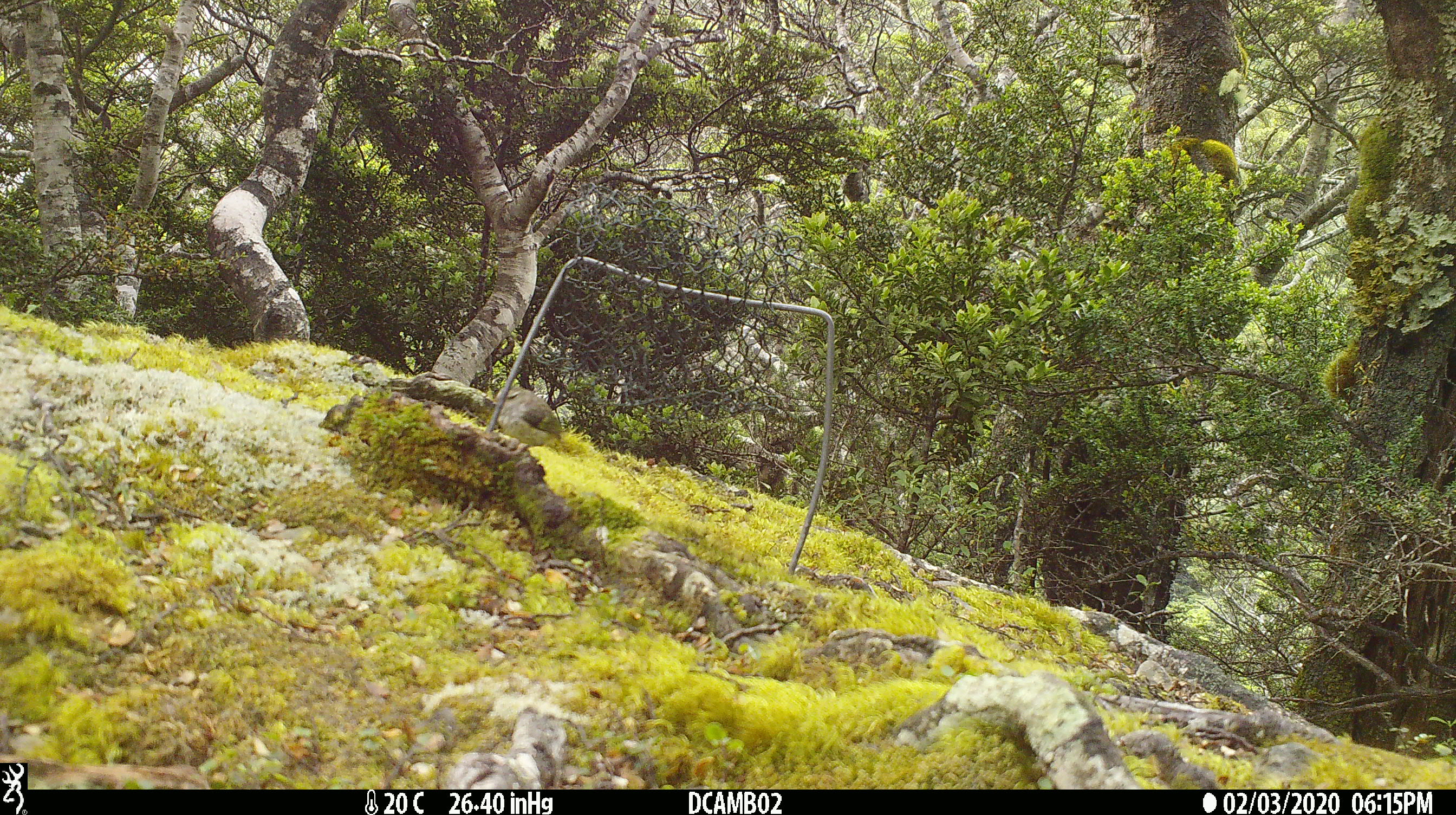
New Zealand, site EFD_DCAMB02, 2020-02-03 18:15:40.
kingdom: Animalia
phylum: Chordata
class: Aves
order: Passeriformes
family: Acanthisittidae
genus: Acanthisitta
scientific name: Acanthisitta chloris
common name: rifleman